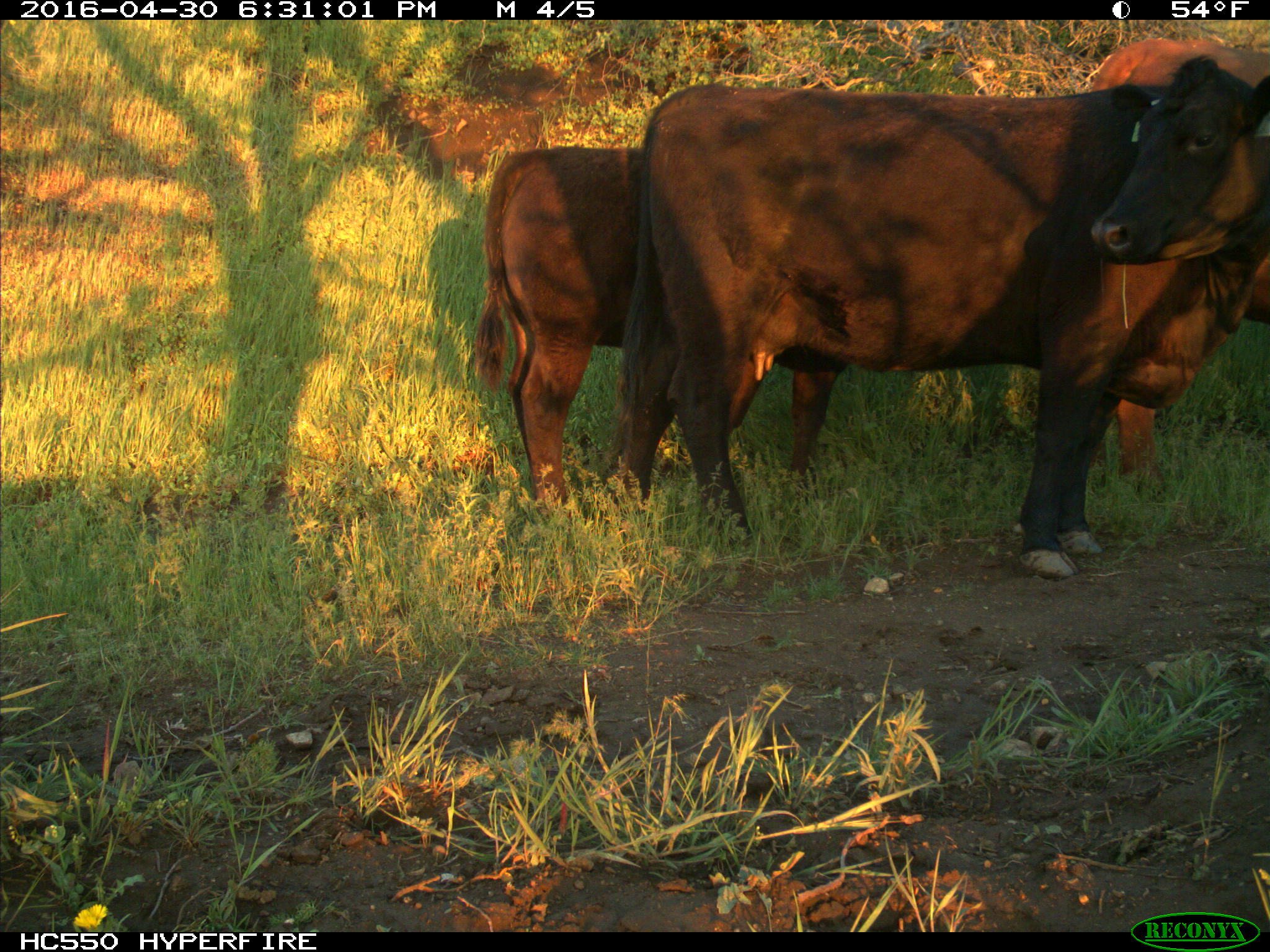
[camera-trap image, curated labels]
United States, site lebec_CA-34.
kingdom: Animalia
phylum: Chordata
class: Mammalia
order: Artiodactyla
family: Bovidae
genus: Bos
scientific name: Bos taurus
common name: domestic cow